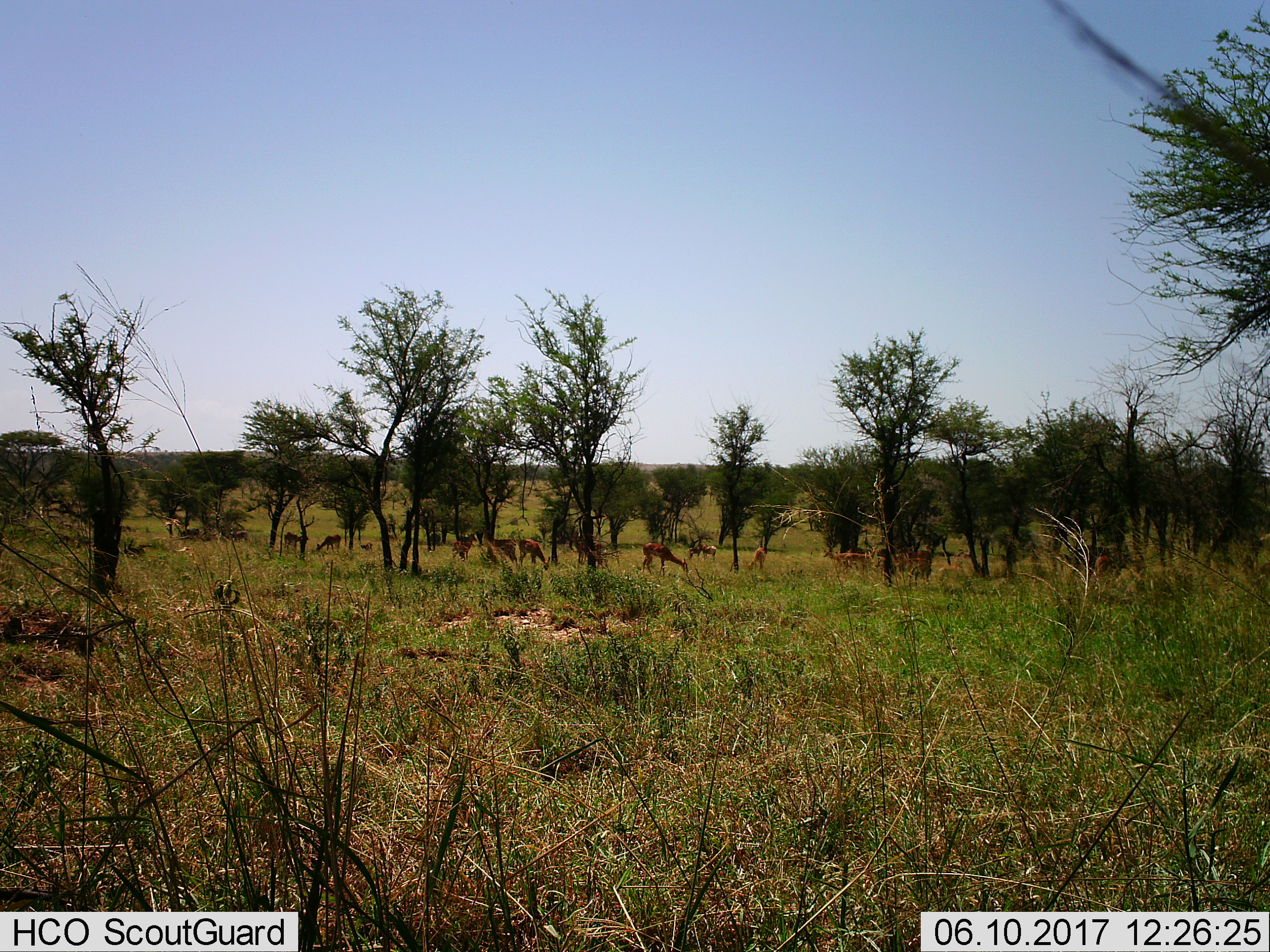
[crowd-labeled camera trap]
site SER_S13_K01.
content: unidentified animal